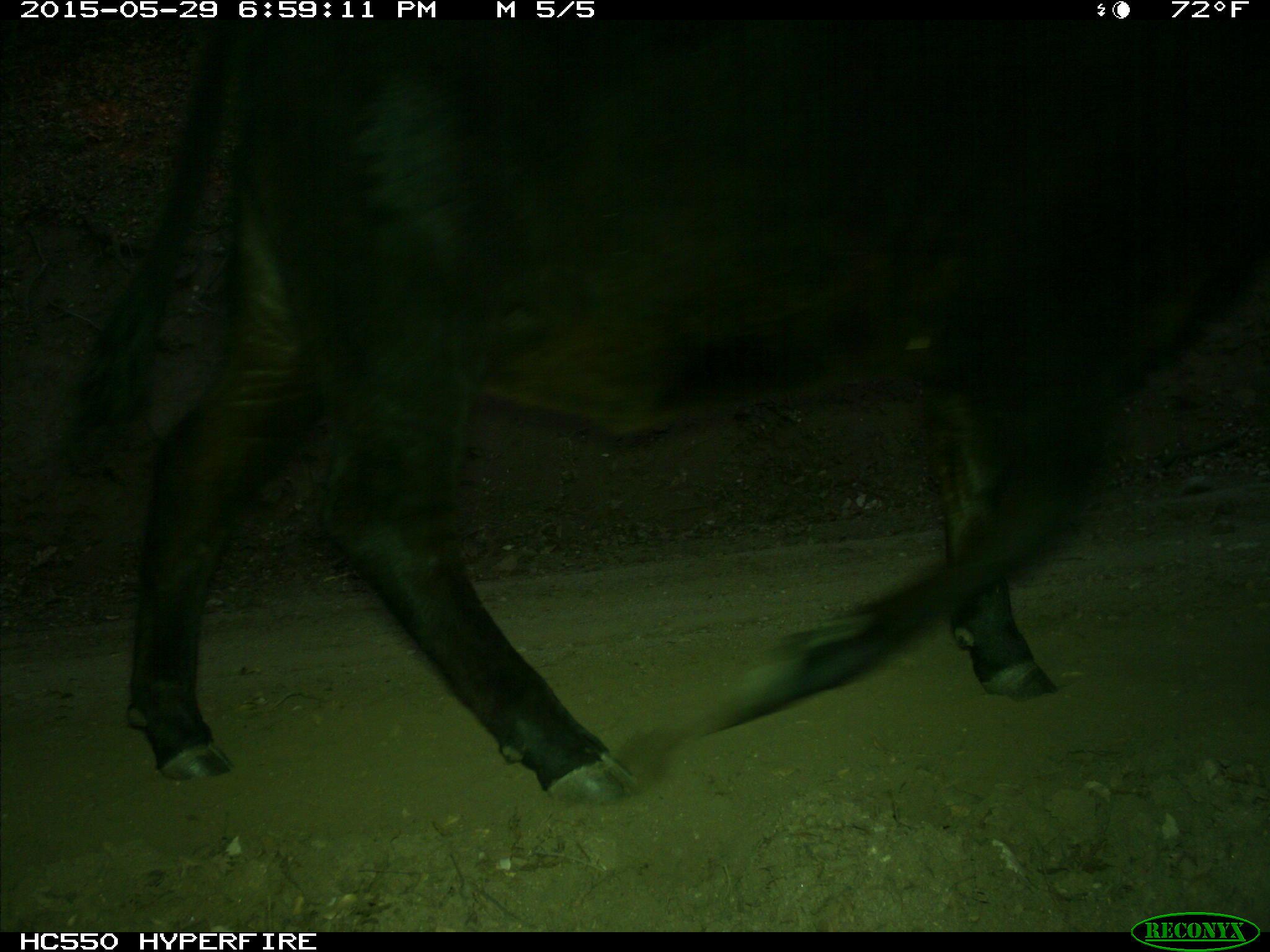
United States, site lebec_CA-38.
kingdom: Animalia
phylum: Chordata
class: Mammalia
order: Artiodactyla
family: Bovidae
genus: Bos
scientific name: Bos taurus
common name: domestic cow